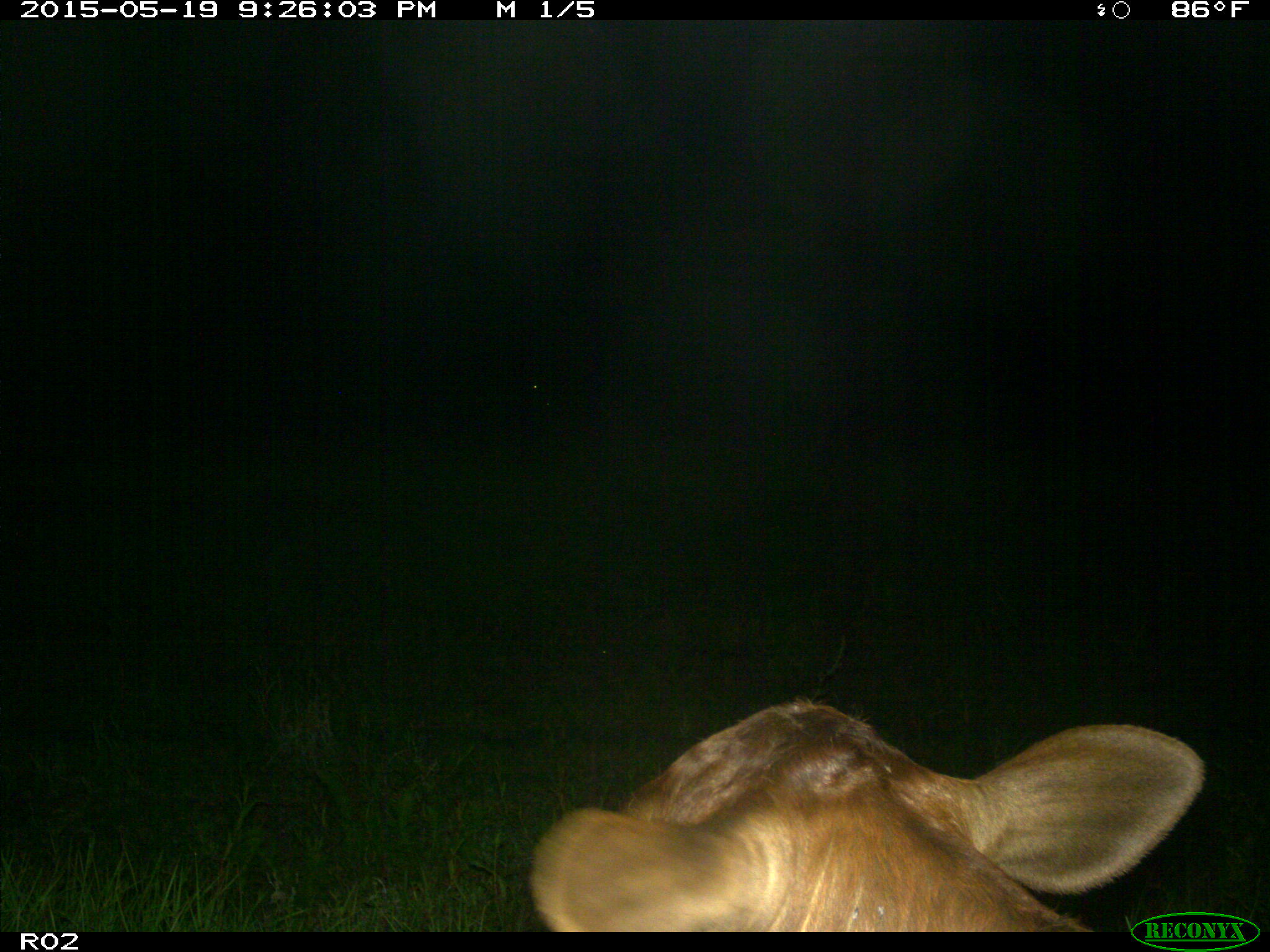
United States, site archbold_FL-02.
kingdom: Animalia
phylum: Chordata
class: Mammalia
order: Artiodactyla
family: Bovidae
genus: Bos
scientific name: Bos taurus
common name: domestic cow